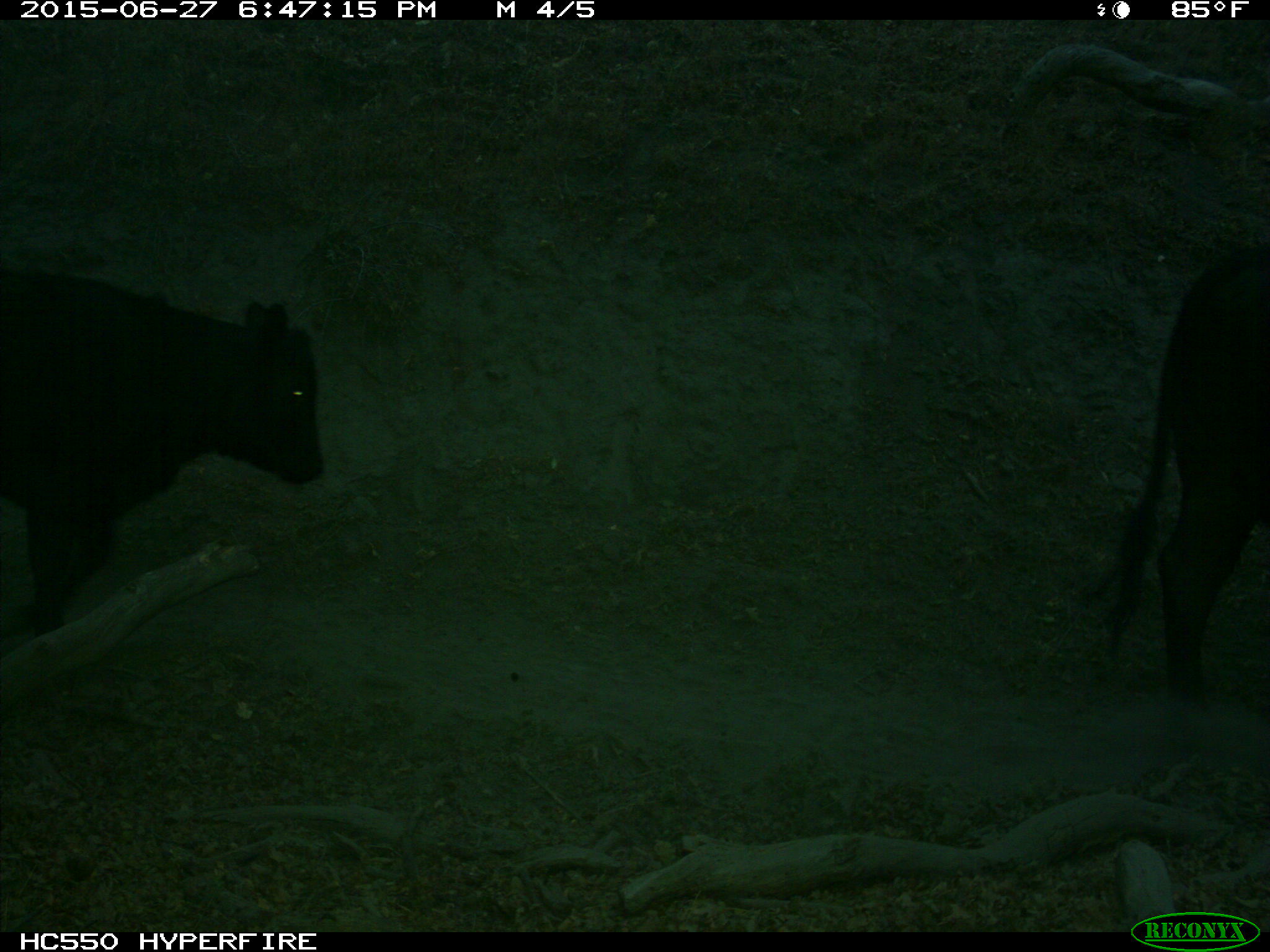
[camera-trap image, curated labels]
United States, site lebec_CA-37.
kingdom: Animalia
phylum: Chordata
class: Mammalia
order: Artiodactyla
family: Bovidae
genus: Bos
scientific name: Bos taurus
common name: domestic cow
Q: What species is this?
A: Bos taurus (domestic cow).